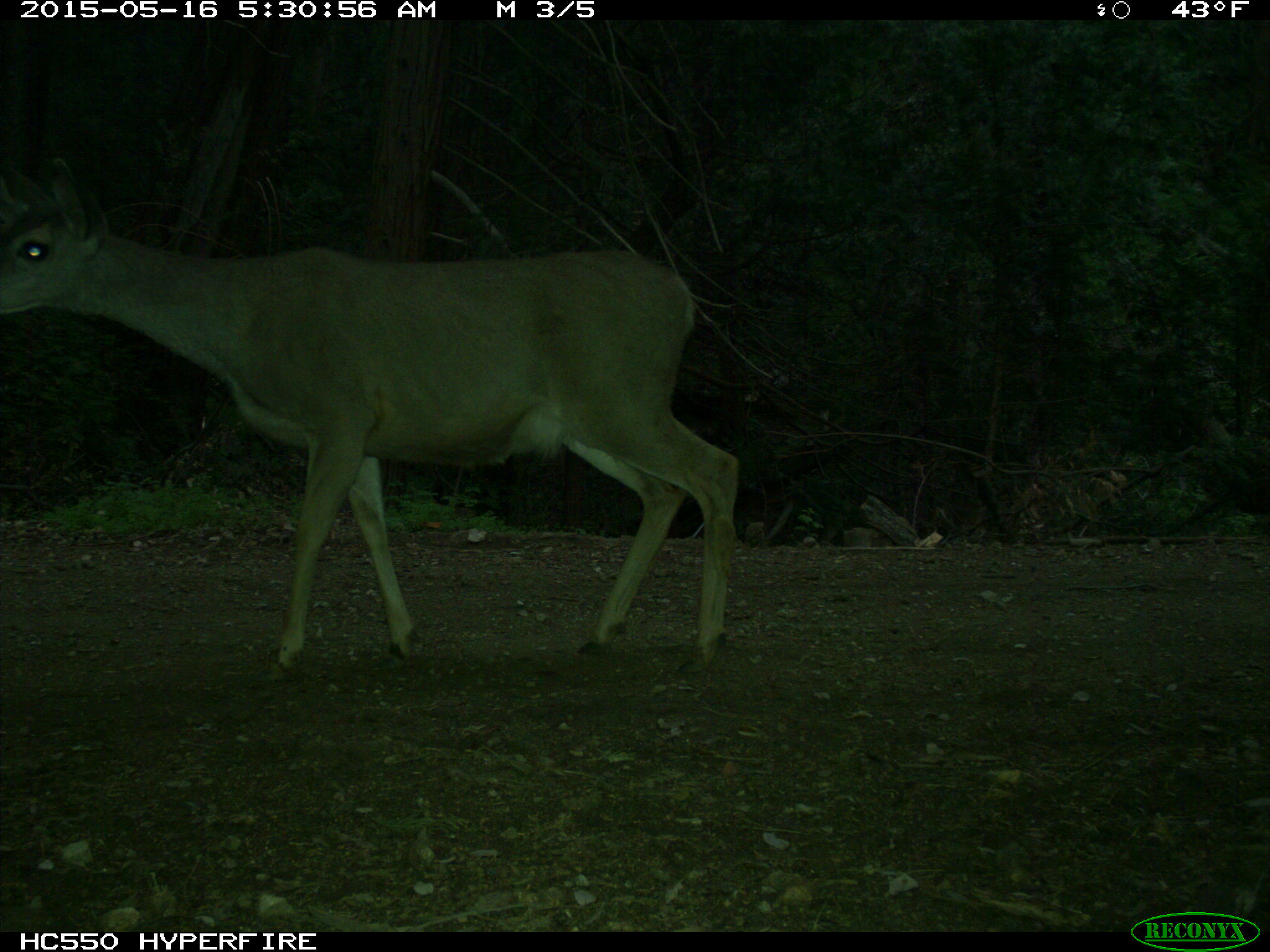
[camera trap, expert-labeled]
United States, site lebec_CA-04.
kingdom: Animalia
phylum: Chordata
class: Mammalia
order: Artiodactyla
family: Cervidae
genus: Odocoileus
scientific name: Odocoileus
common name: deer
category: unidentified deer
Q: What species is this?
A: Unidentified deer (deer) (Odocoileus).